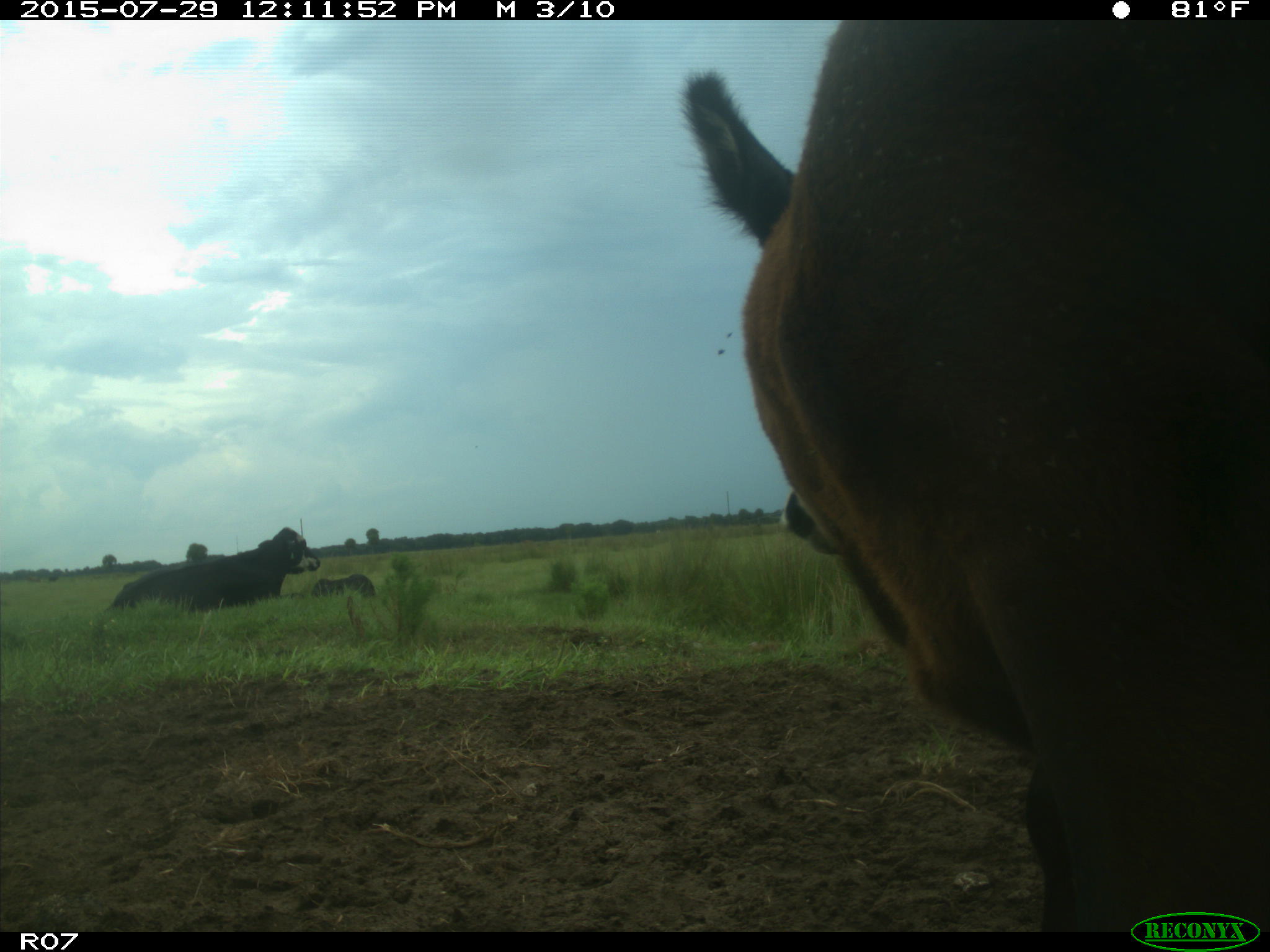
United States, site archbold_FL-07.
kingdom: Animalia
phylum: Chordata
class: Mammalia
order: Artiodactyla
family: Bovidae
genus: Bos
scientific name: Bos taurus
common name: domestic cow